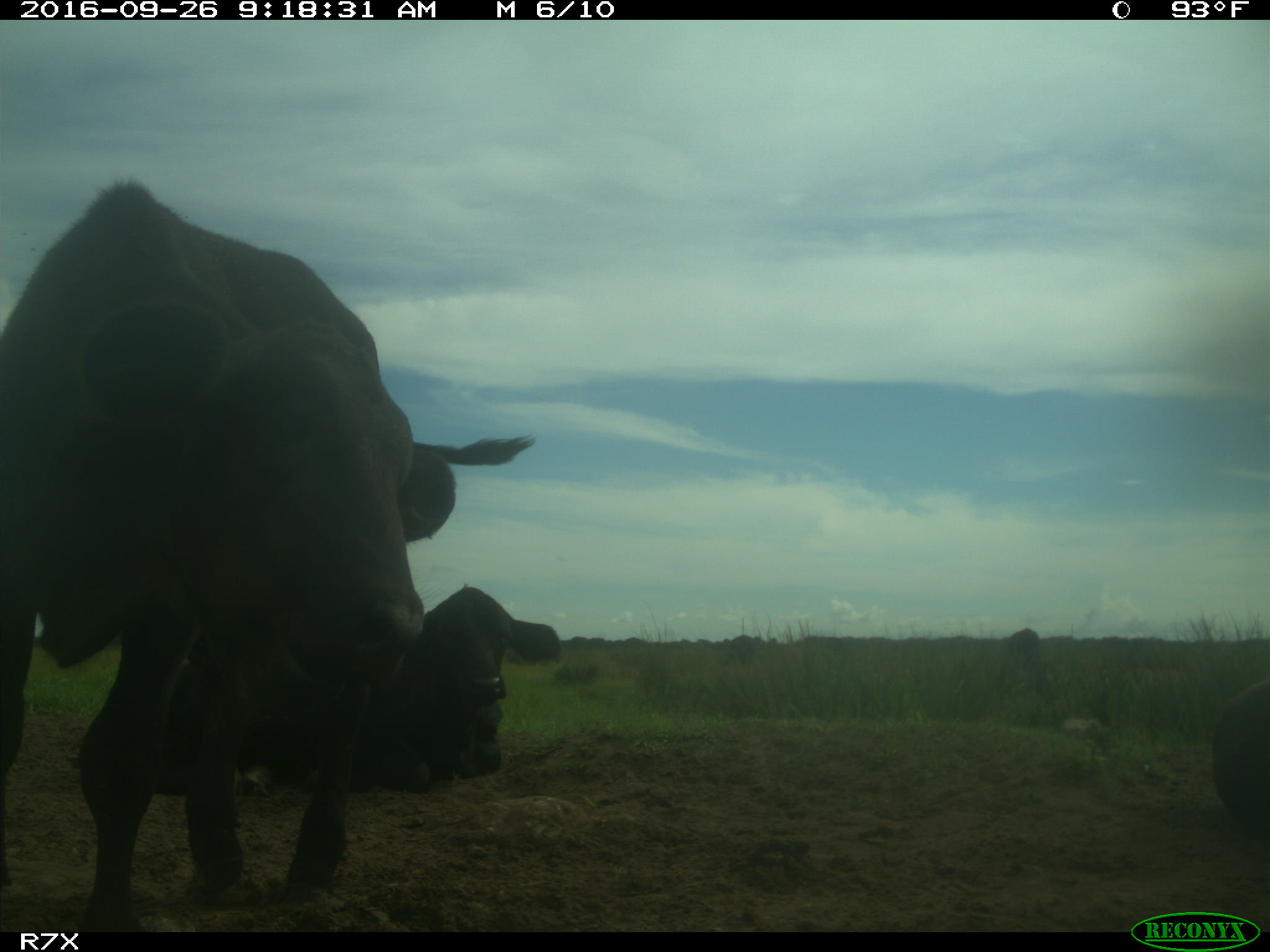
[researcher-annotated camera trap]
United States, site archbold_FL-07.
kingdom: Animalia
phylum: Chordata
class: Mammalia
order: Artiodactyla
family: Bovidae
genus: Bos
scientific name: Bos taurus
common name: domestic cow